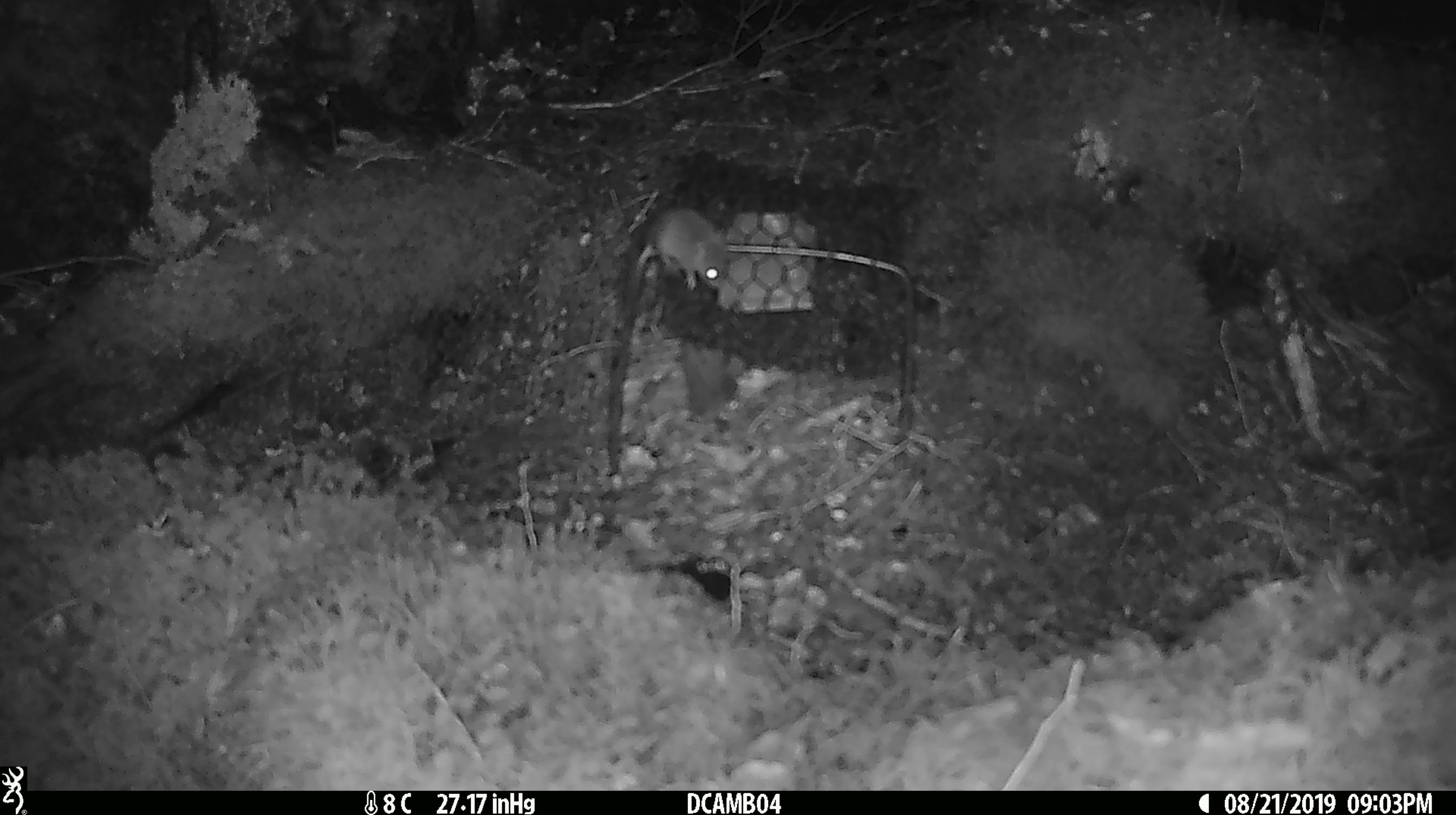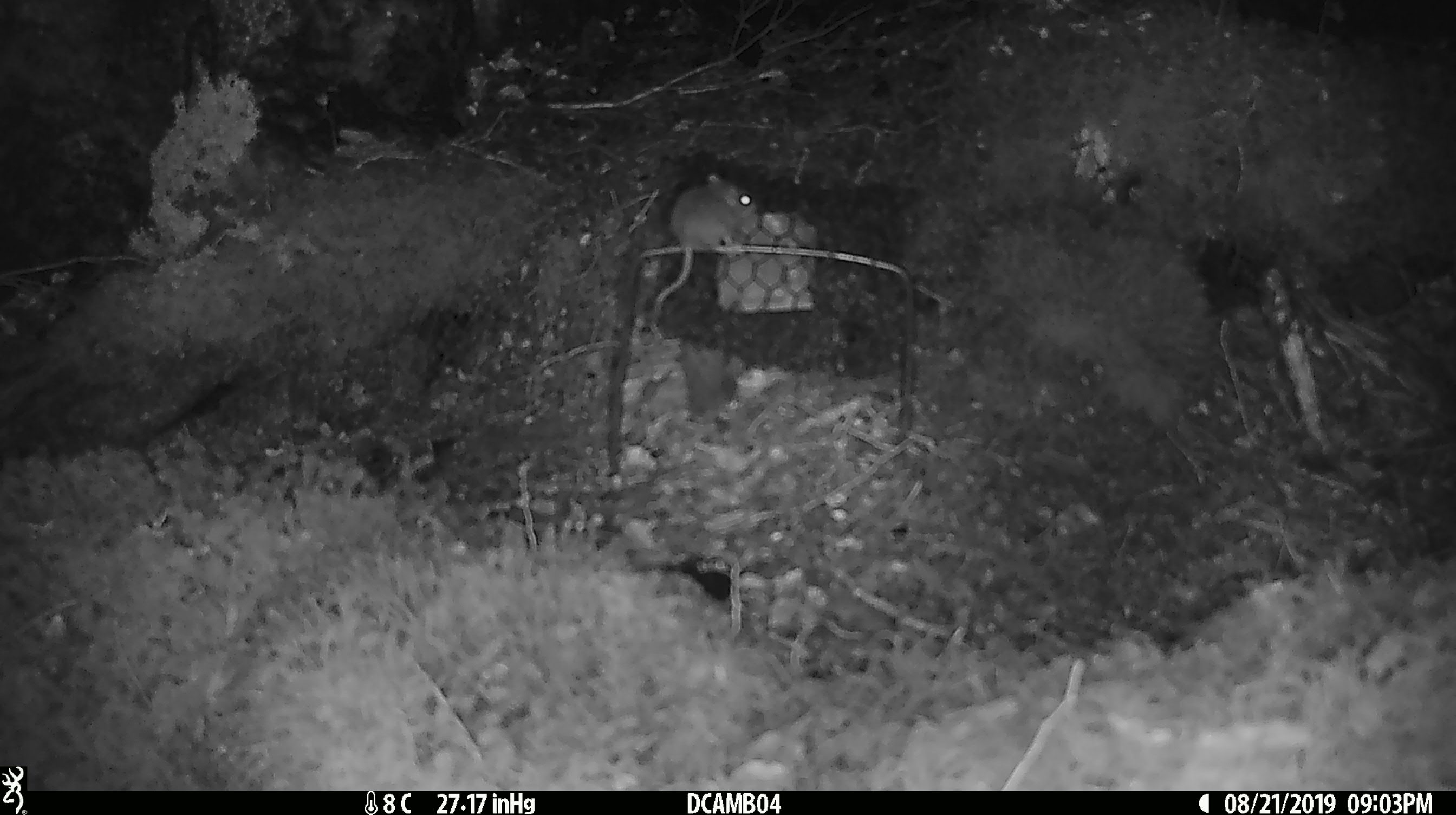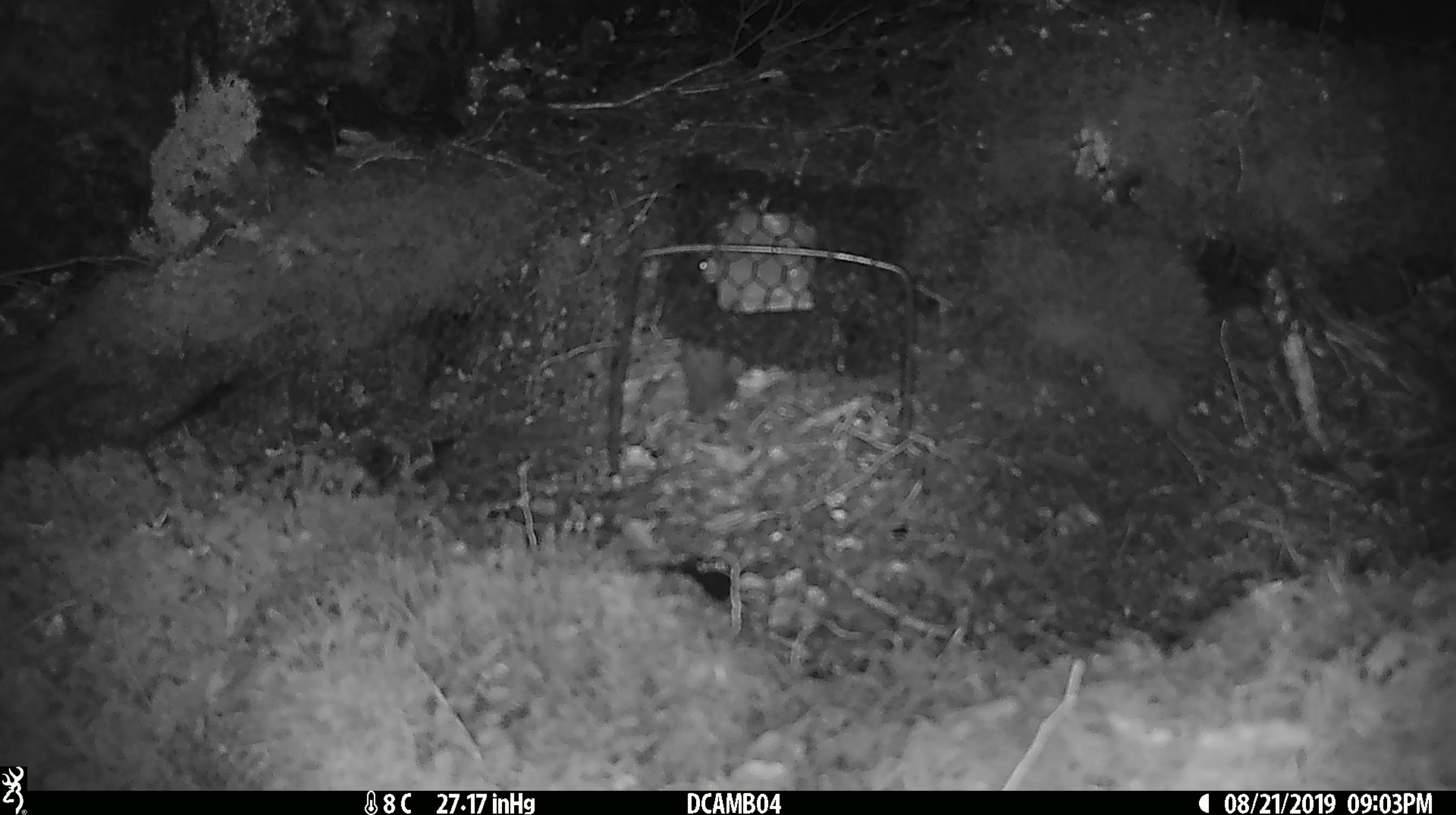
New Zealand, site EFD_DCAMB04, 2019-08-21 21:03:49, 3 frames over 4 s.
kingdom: Animalia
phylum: Chordata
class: Mammalia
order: Rodentia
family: Muridae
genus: Mus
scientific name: Mus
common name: mouse